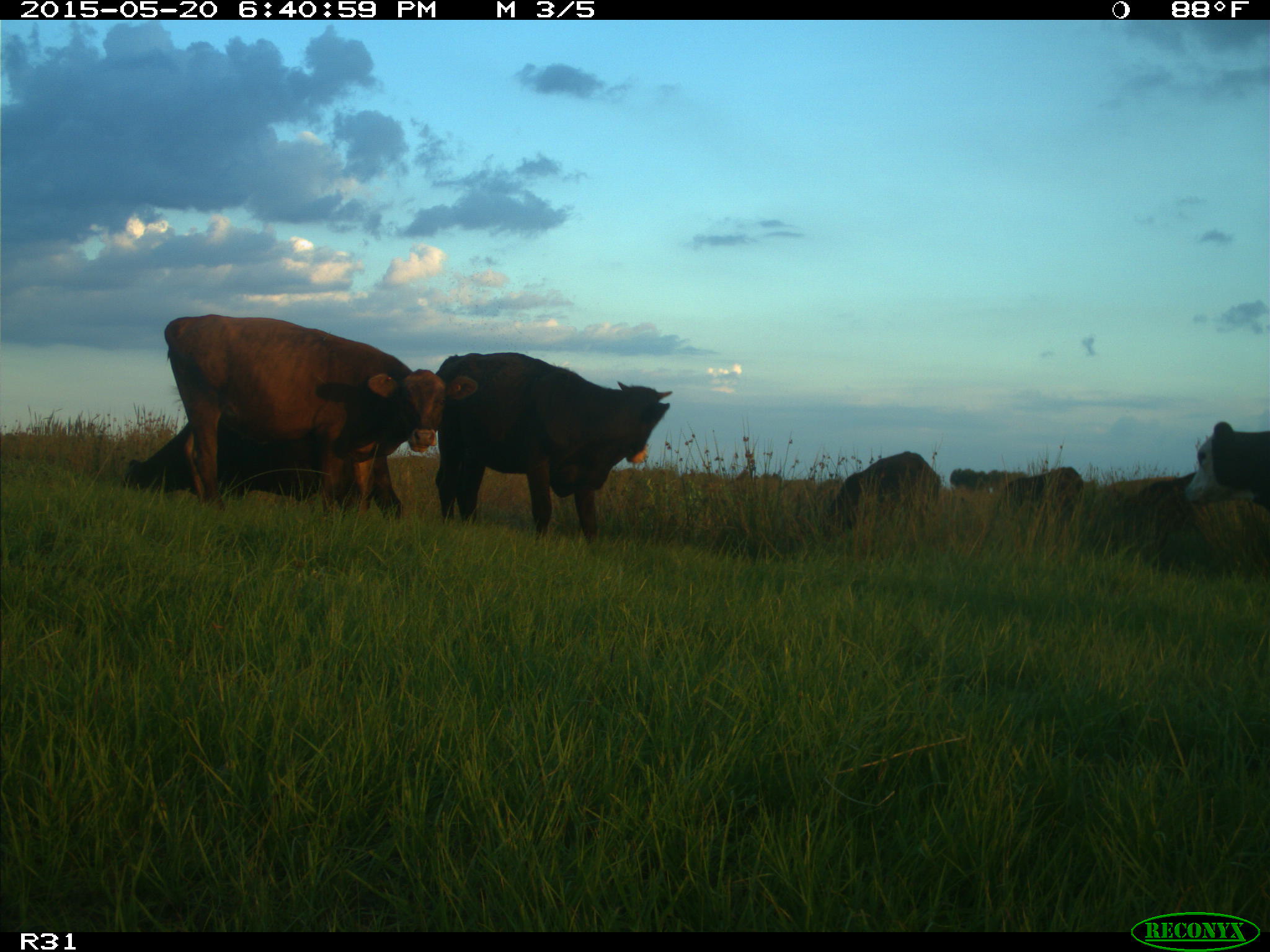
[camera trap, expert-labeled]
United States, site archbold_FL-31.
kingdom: Animalia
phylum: Chordata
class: Mammalia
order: Artiodactyla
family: Bovidae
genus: Bos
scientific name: Bos taurus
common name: domestic cow